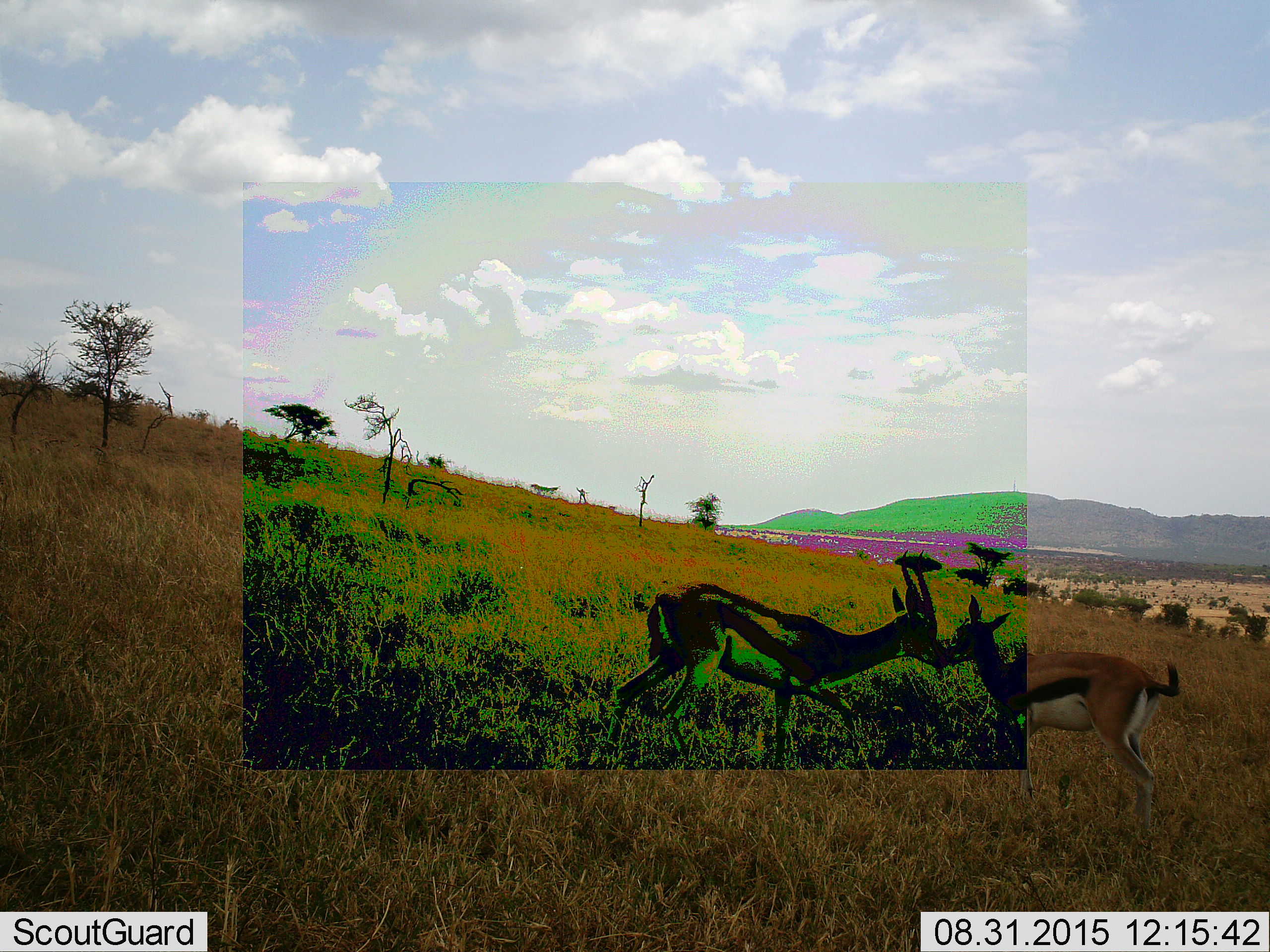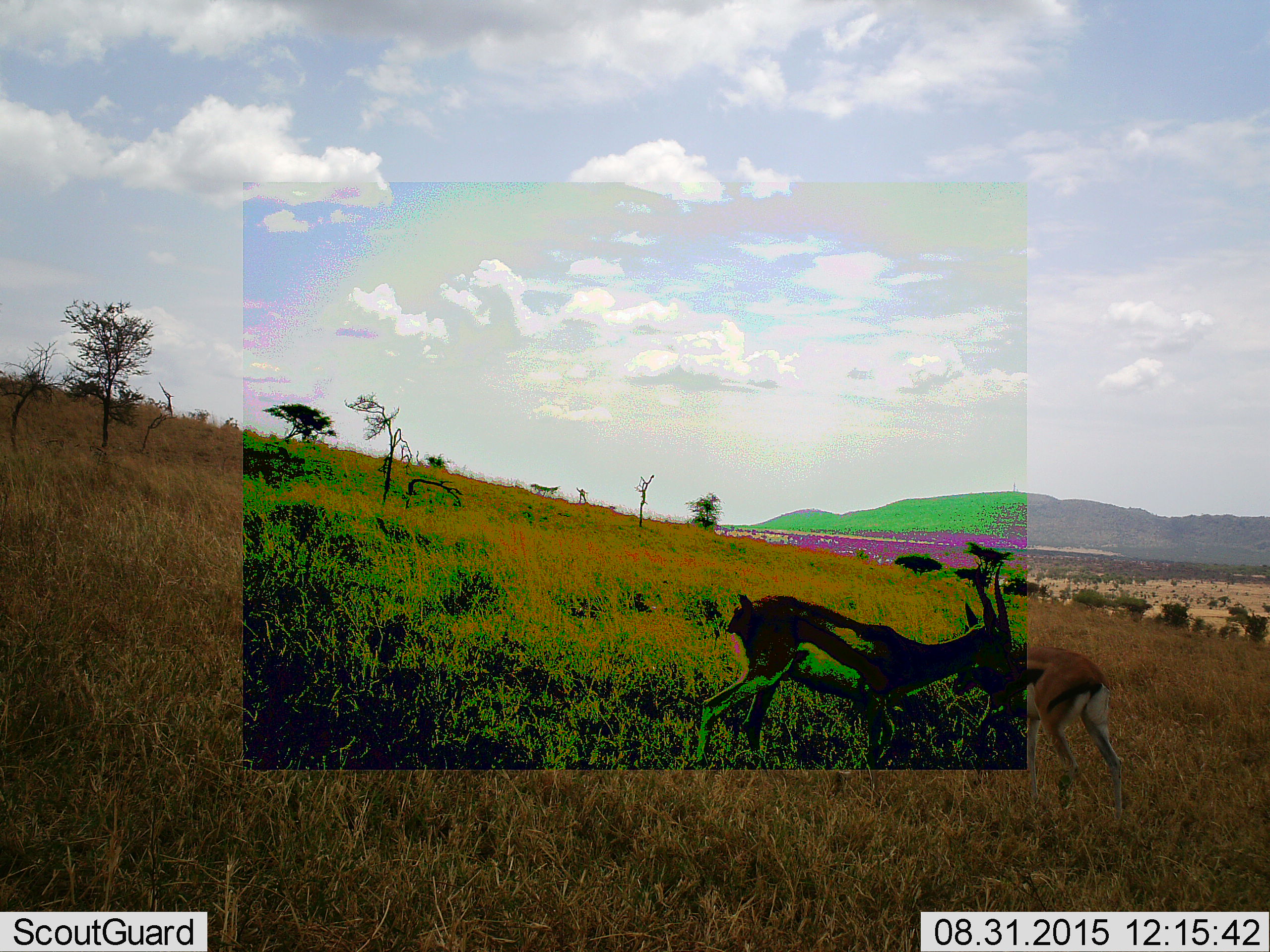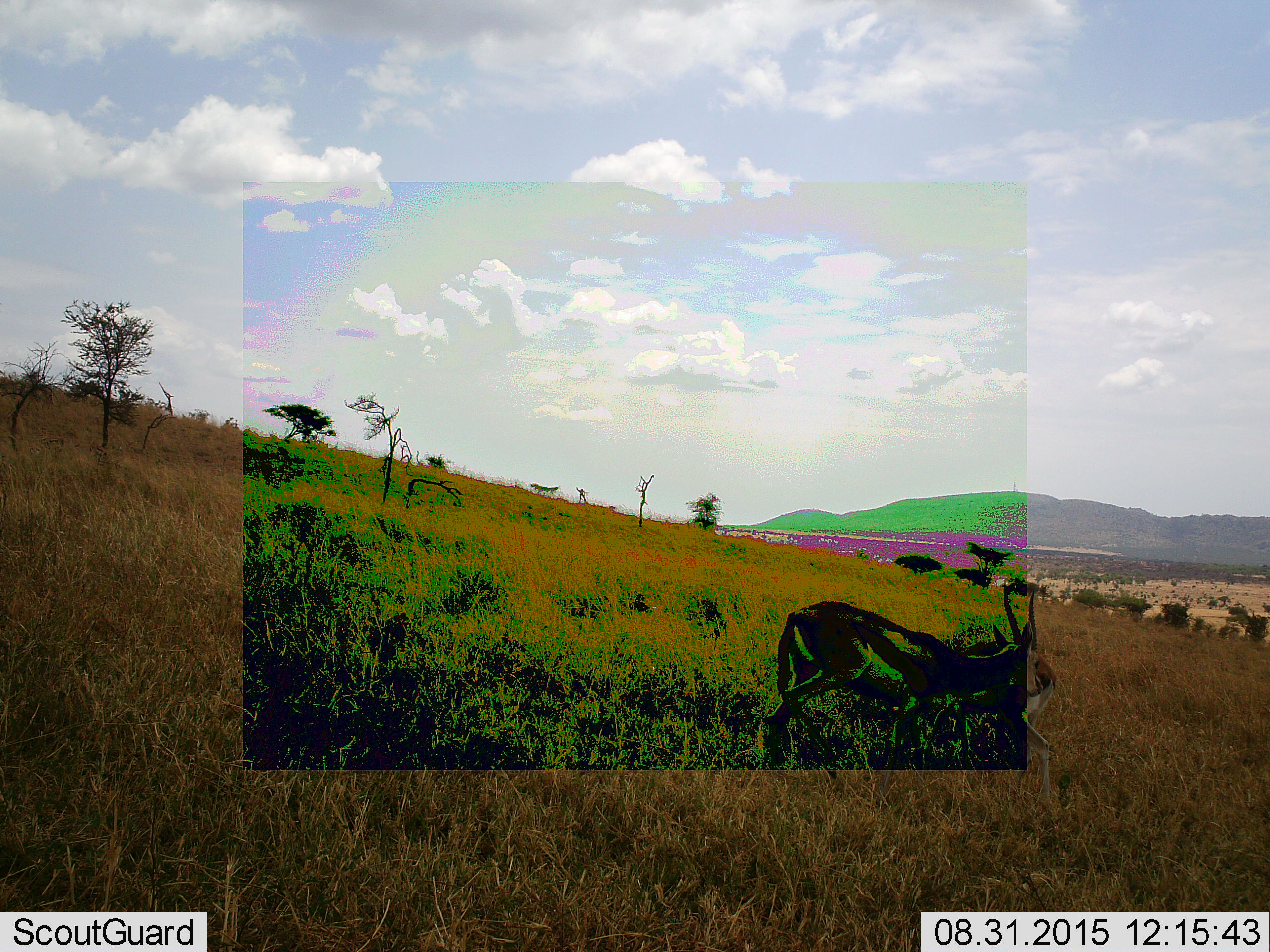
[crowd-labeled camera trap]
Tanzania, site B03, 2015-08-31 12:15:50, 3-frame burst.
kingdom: Animalia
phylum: Chordata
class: Mammalia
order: Artiodactyla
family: Bovidae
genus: Eudorcas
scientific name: Eudorcas thomsonii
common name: thomson's gazelle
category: gazellethomsons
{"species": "gazellethomsons (thomson's gazelle) (Eudorcas thomsonii)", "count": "2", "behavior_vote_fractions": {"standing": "20%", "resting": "0%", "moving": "40%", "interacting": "73%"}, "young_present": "7%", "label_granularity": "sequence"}